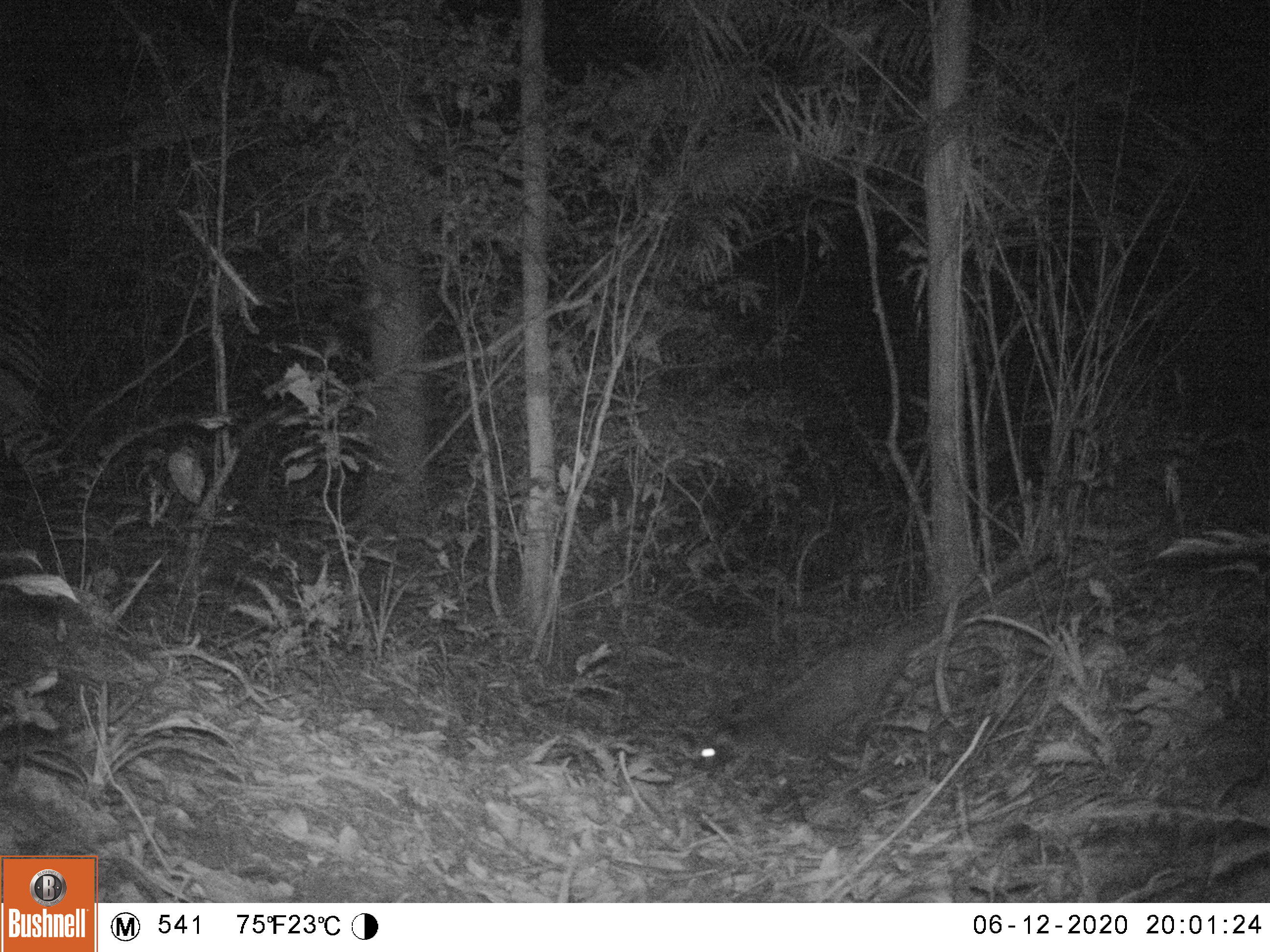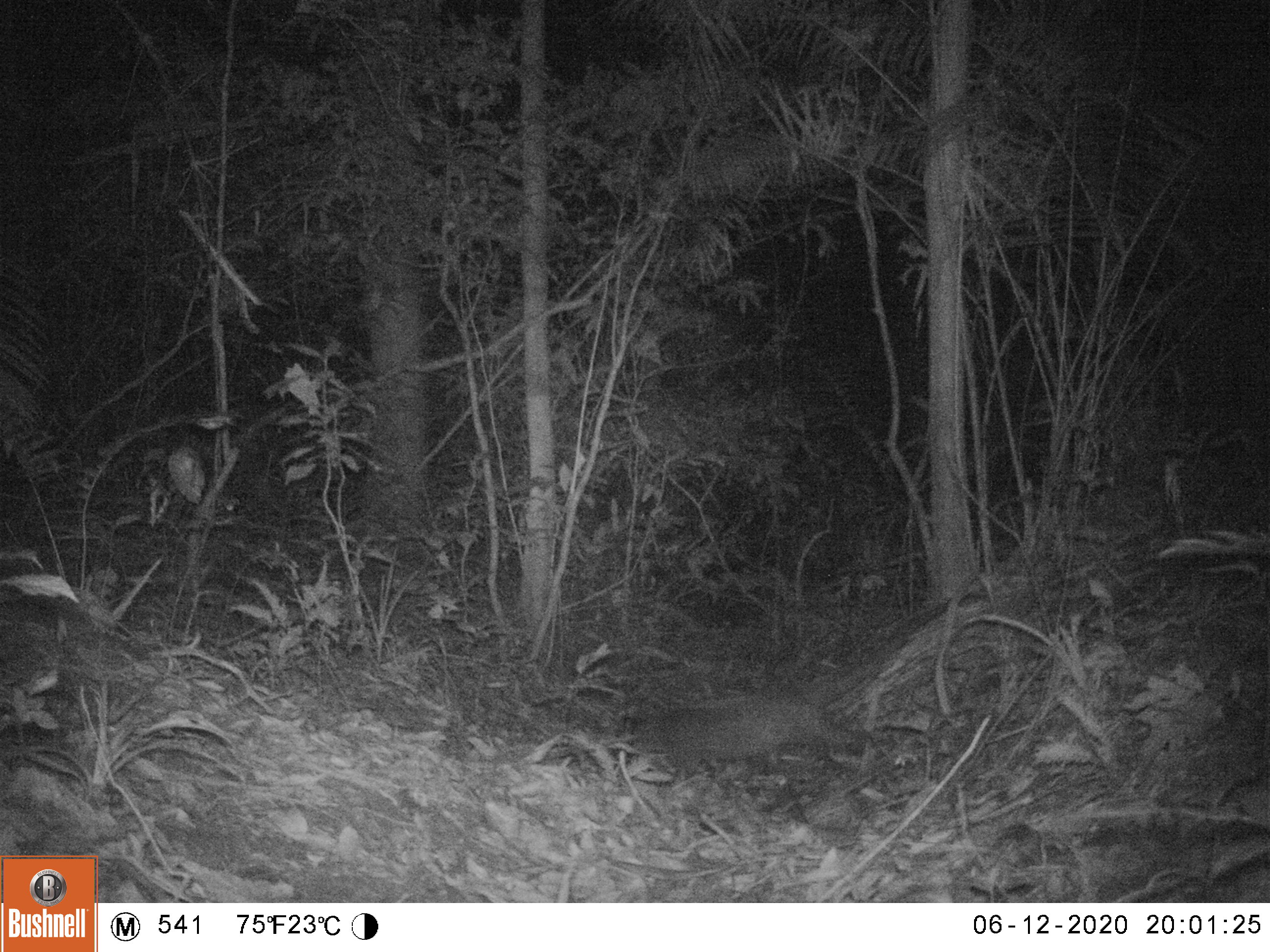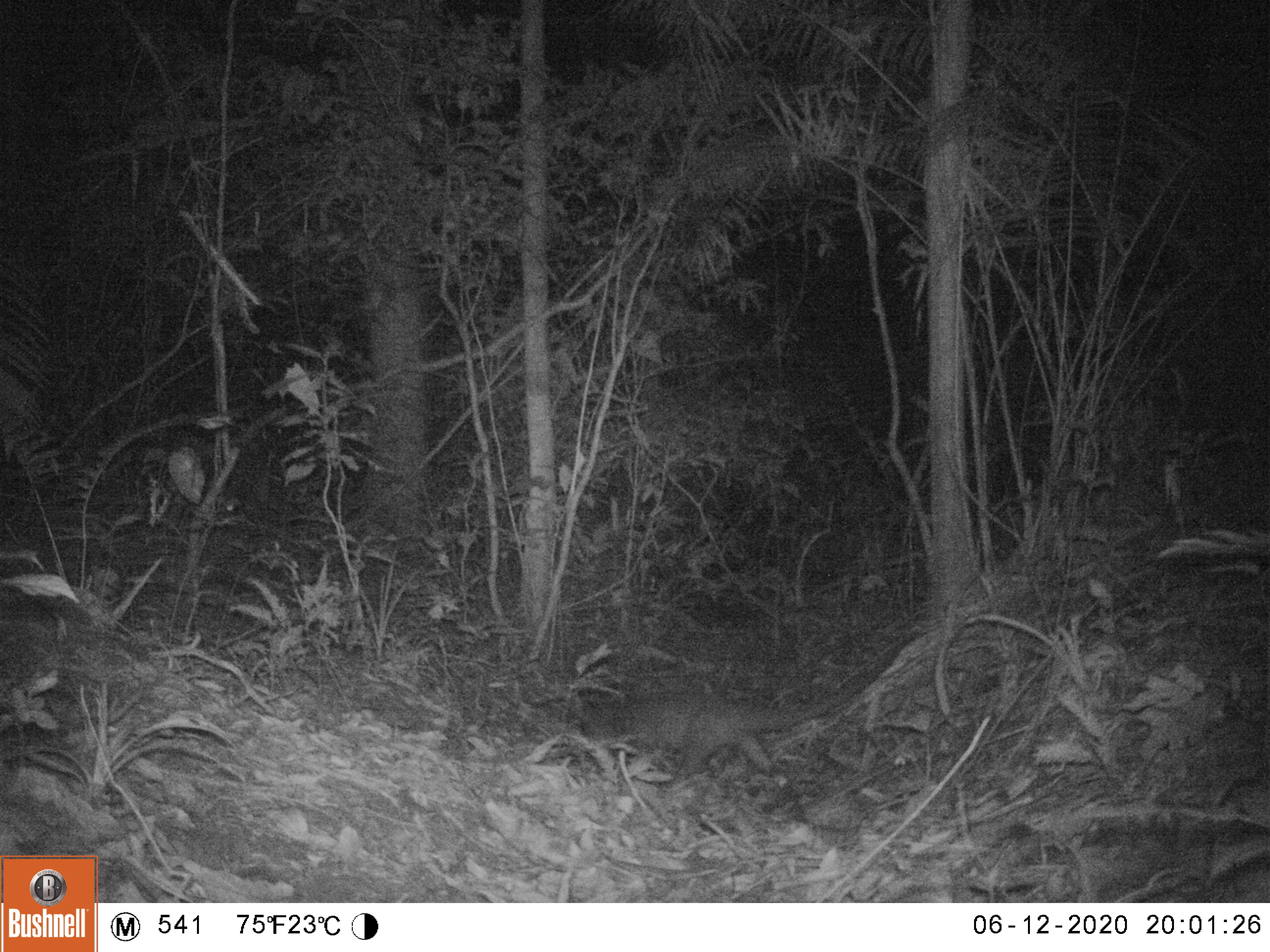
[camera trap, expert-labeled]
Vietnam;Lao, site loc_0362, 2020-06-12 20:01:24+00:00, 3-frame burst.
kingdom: Animalia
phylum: Chordata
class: Mammalia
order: Carnivora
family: Viverridae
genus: Paguma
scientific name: Paguma larvata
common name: masked palm civet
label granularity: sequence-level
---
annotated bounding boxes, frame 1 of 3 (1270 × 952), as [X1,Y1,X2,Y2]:
masked palm civet: [689,550,1052,781]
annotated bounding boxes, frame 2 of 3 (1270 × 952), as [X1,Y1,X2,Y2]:
masked palm civet: [598,600,948,778]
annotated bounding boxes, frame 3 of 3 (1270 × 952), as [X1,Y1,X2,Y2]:
masked palm civet: [559,626,926,781]